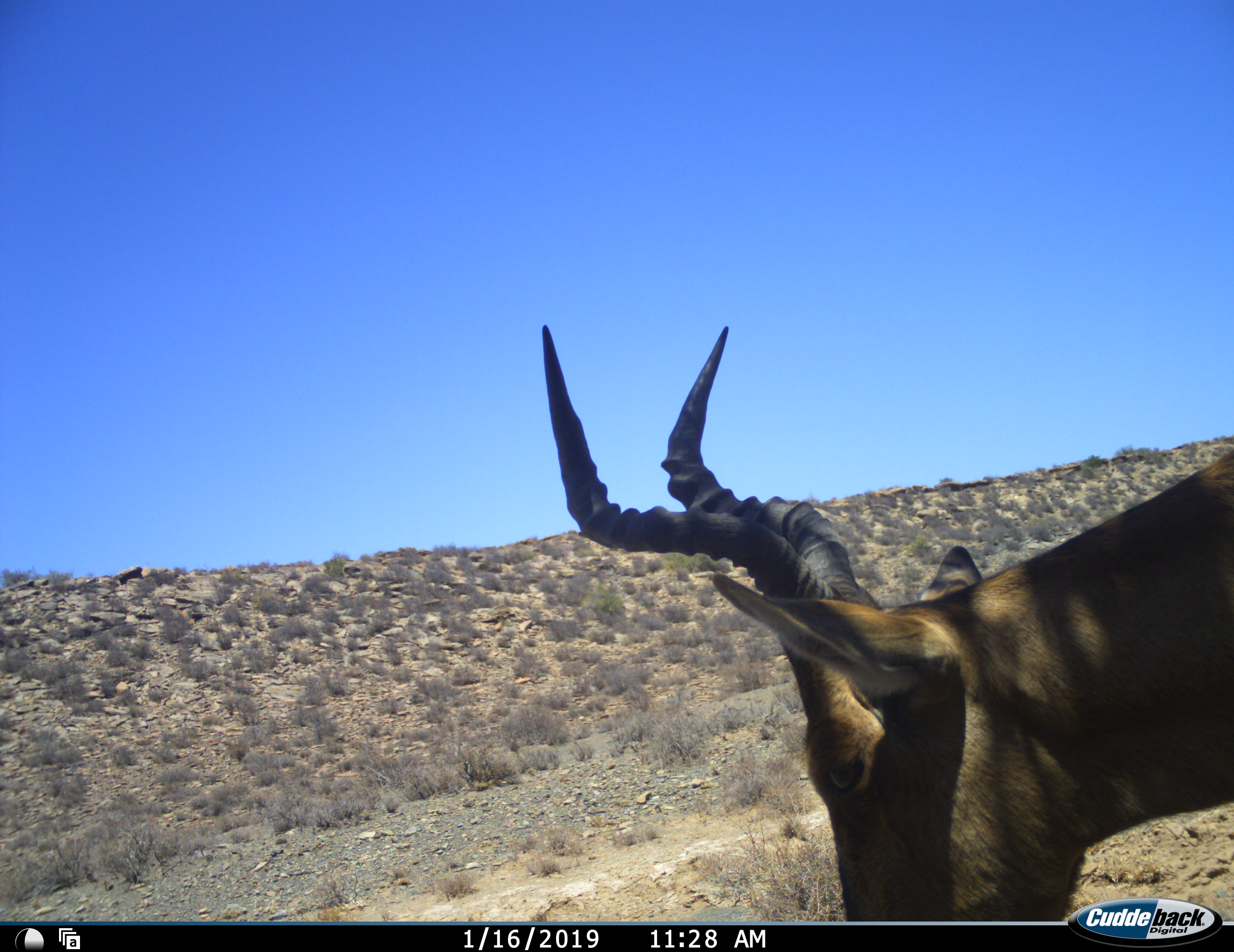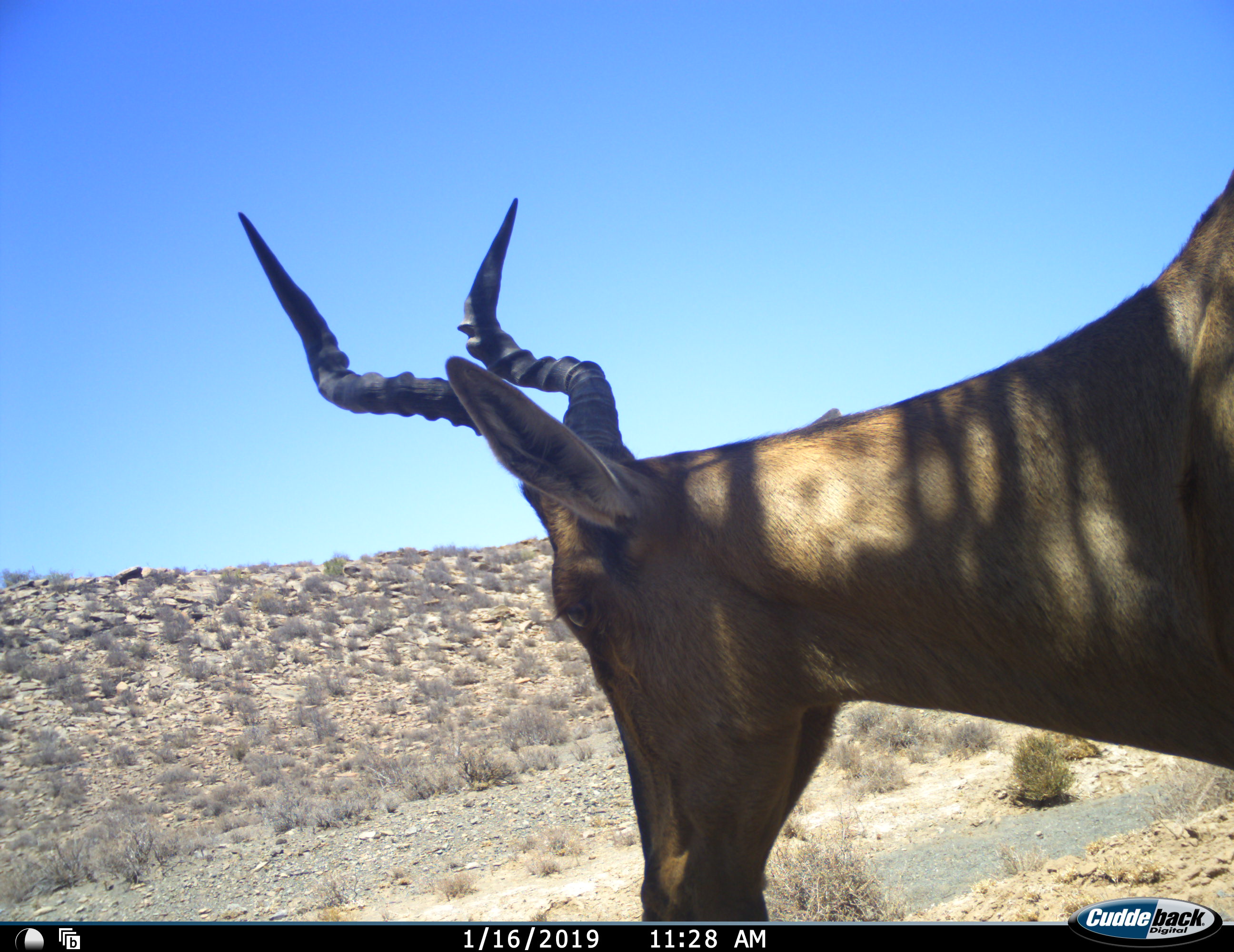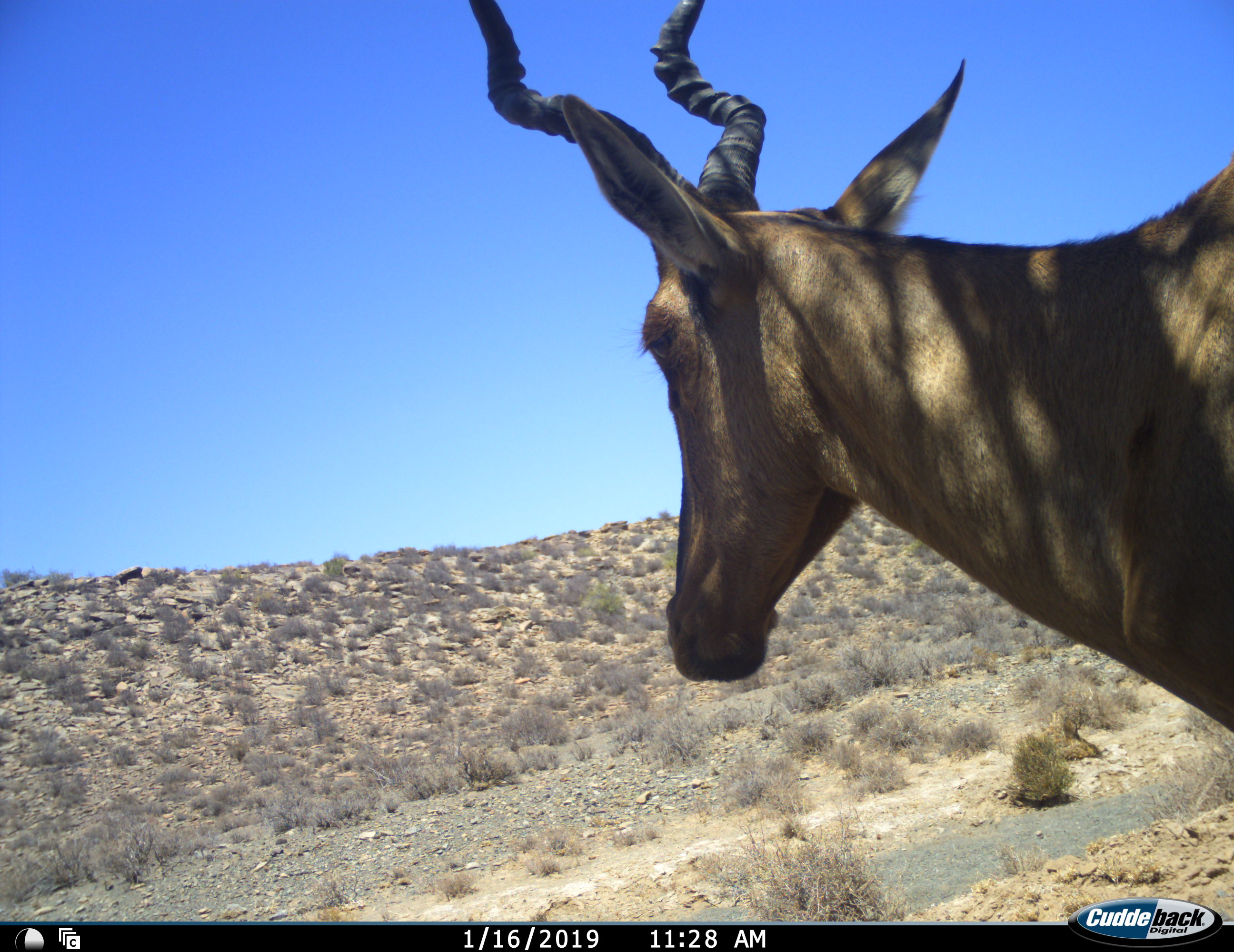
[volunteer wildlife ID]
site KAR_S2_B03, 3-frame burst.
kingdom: Animalia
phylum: Chordata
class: Mammalia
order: Artiodactyla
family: Bovidae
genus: Alcelaphus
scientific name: Alcelaphus buselaphus caama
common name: red hartebeest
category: hartebeestred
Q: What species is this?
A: Hartebeestred (red hartebeest) (Alcelaphus buselaphus caama).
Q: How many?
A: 1.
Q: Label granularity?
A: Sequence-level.